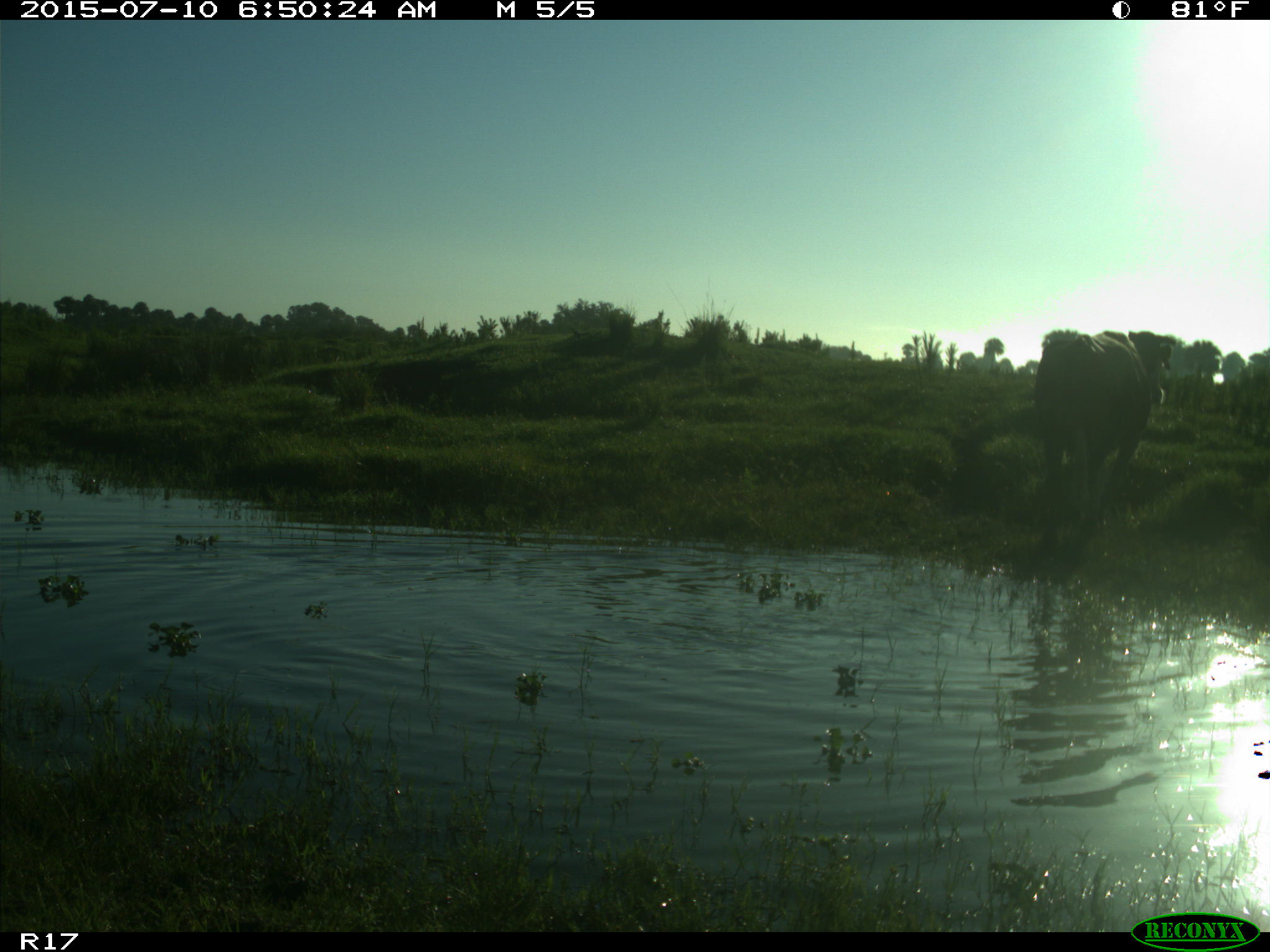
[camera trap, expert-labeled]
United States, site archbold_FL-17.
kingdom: Animalia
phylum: Chordata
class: Mammalia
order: Artiodactyla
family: Bovidae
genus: Bos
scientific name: Bos taurus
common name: domestic cow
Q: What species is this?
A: Bos taurus (domestic cow).